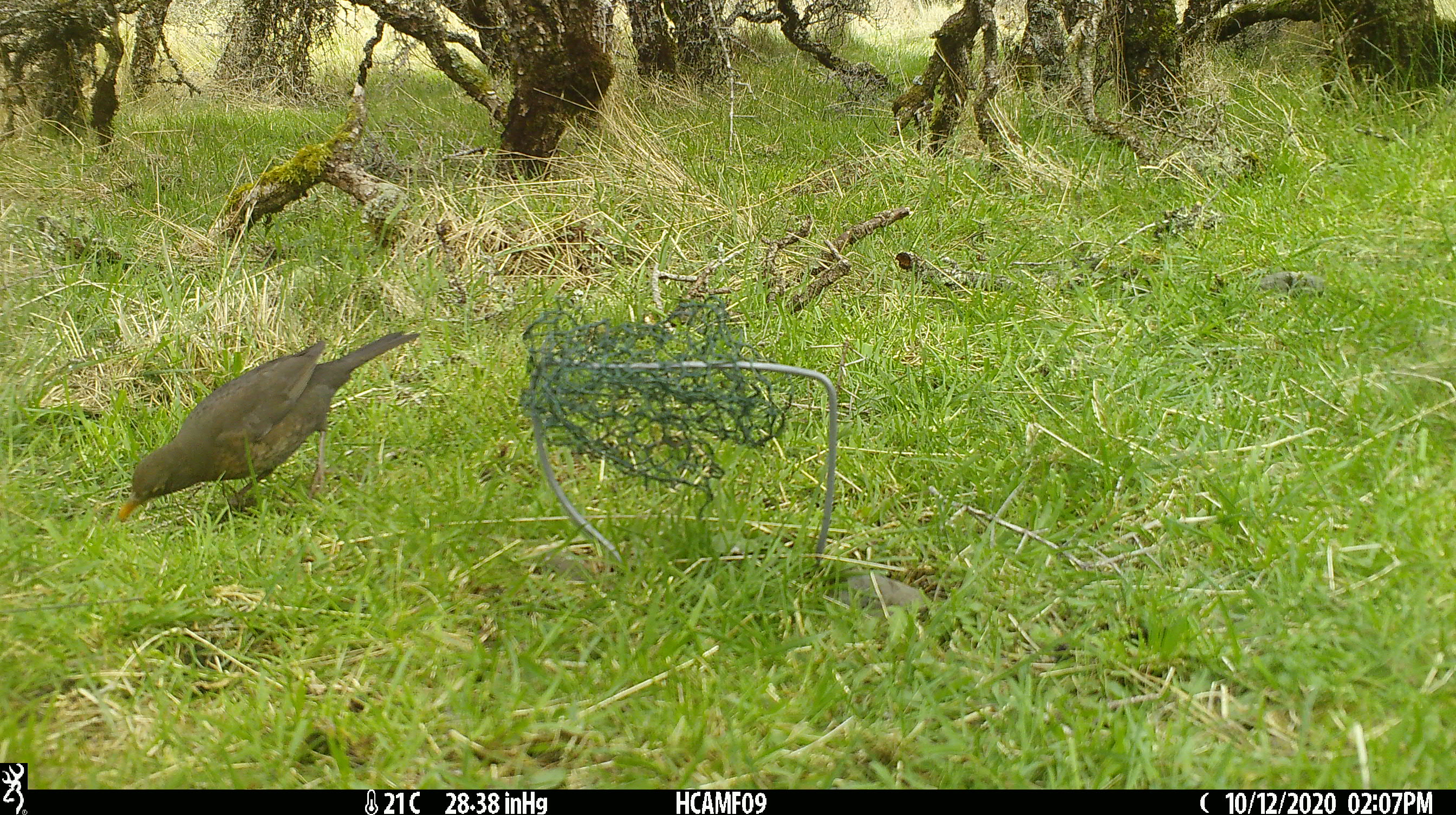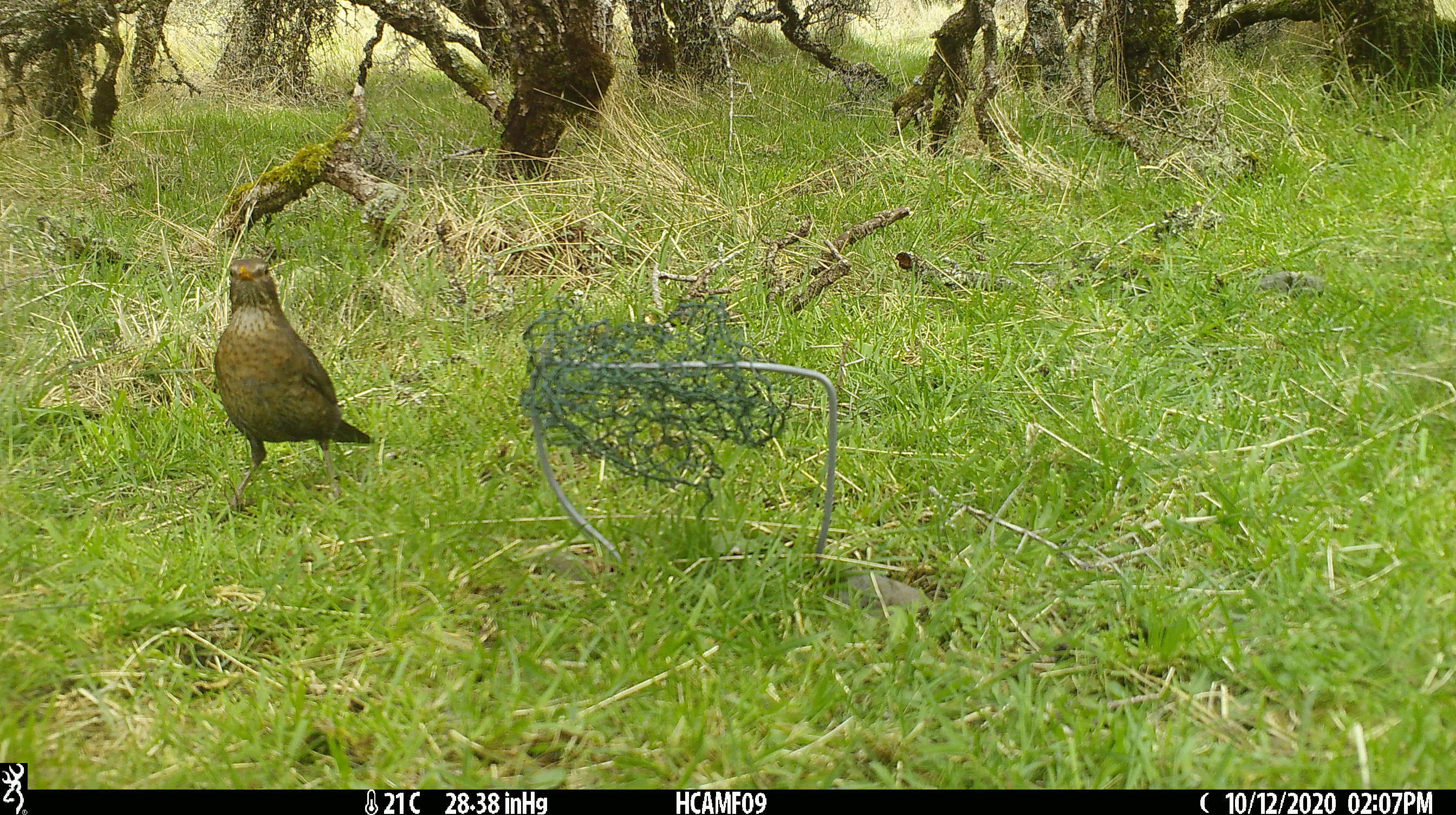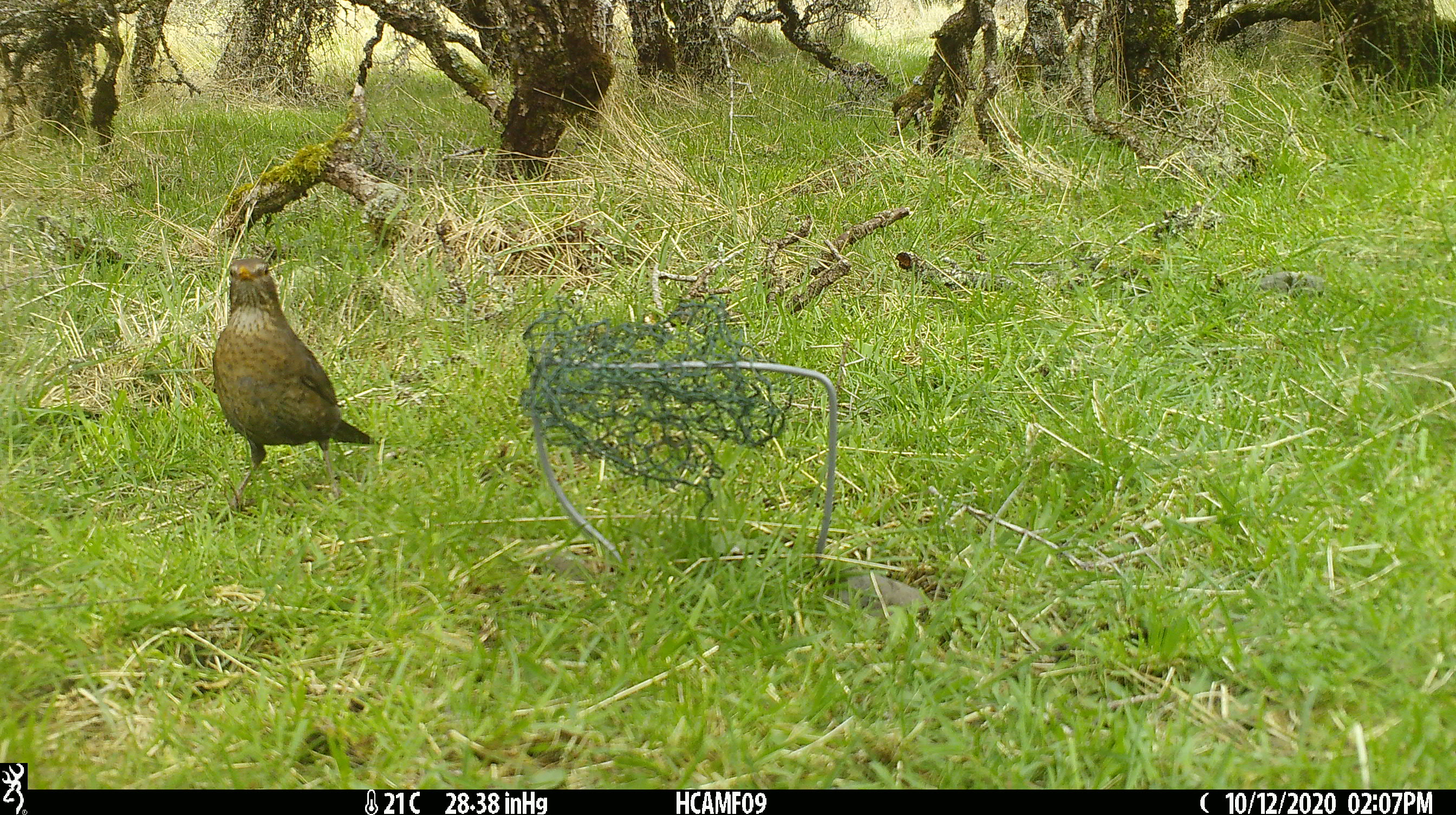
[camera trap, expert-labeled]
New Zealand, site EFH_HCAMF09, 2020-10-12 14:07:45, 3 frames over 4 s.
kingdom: Animalia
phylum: Chordata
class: Aves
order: Passeriformes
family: Turdidae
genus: Turdus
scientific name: Turdus merula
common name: eurasian blackbird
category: blackbird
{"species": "blackbird (eurasian blackbird) (Turdus merula)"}